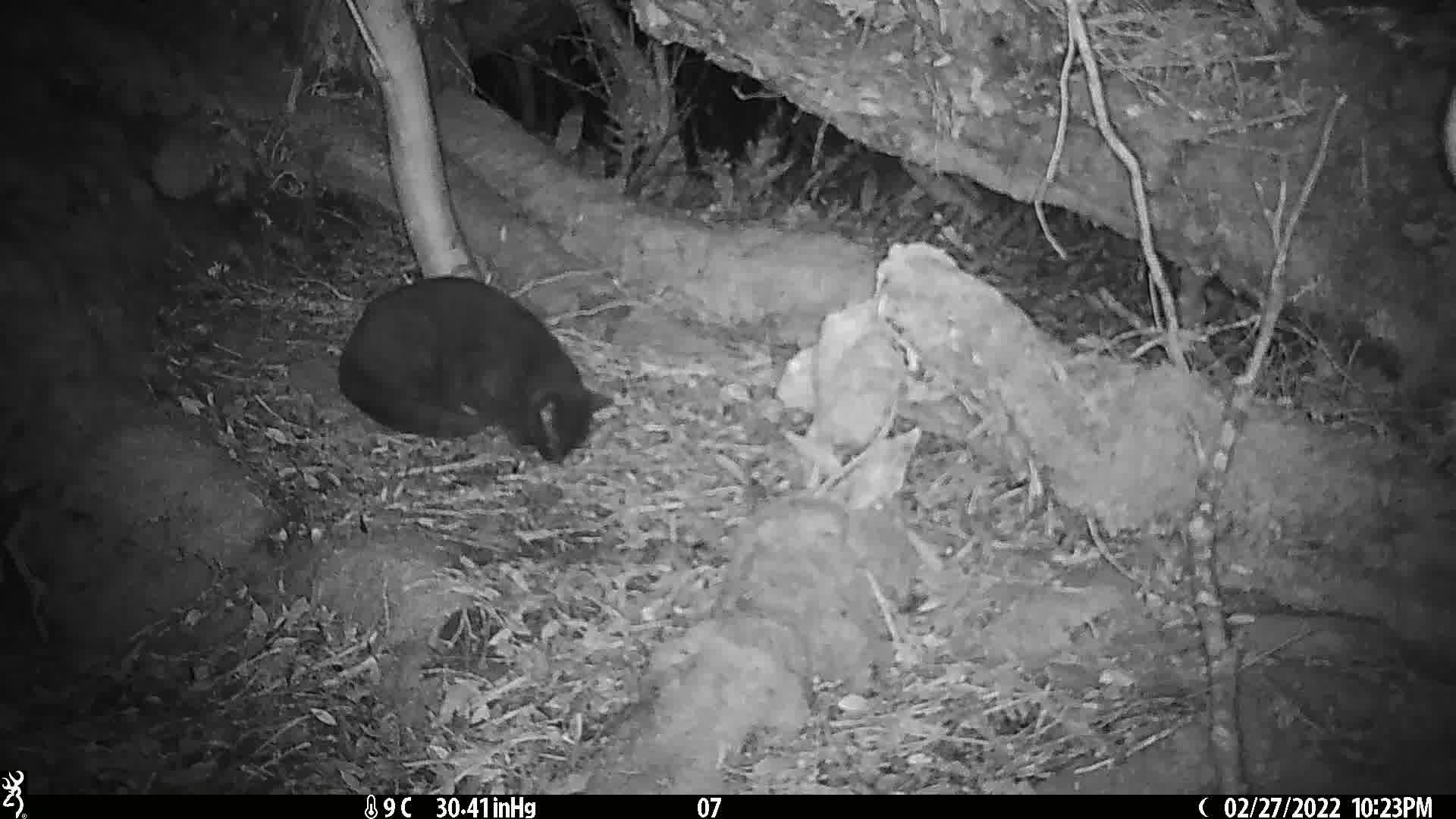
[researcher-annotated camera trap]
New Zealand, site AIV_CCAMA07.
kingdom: Animalia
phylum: Chordata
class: Mammalia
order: Carnivora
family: Felidae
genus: Felis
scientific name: Felis catus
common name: domestic cat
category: cat